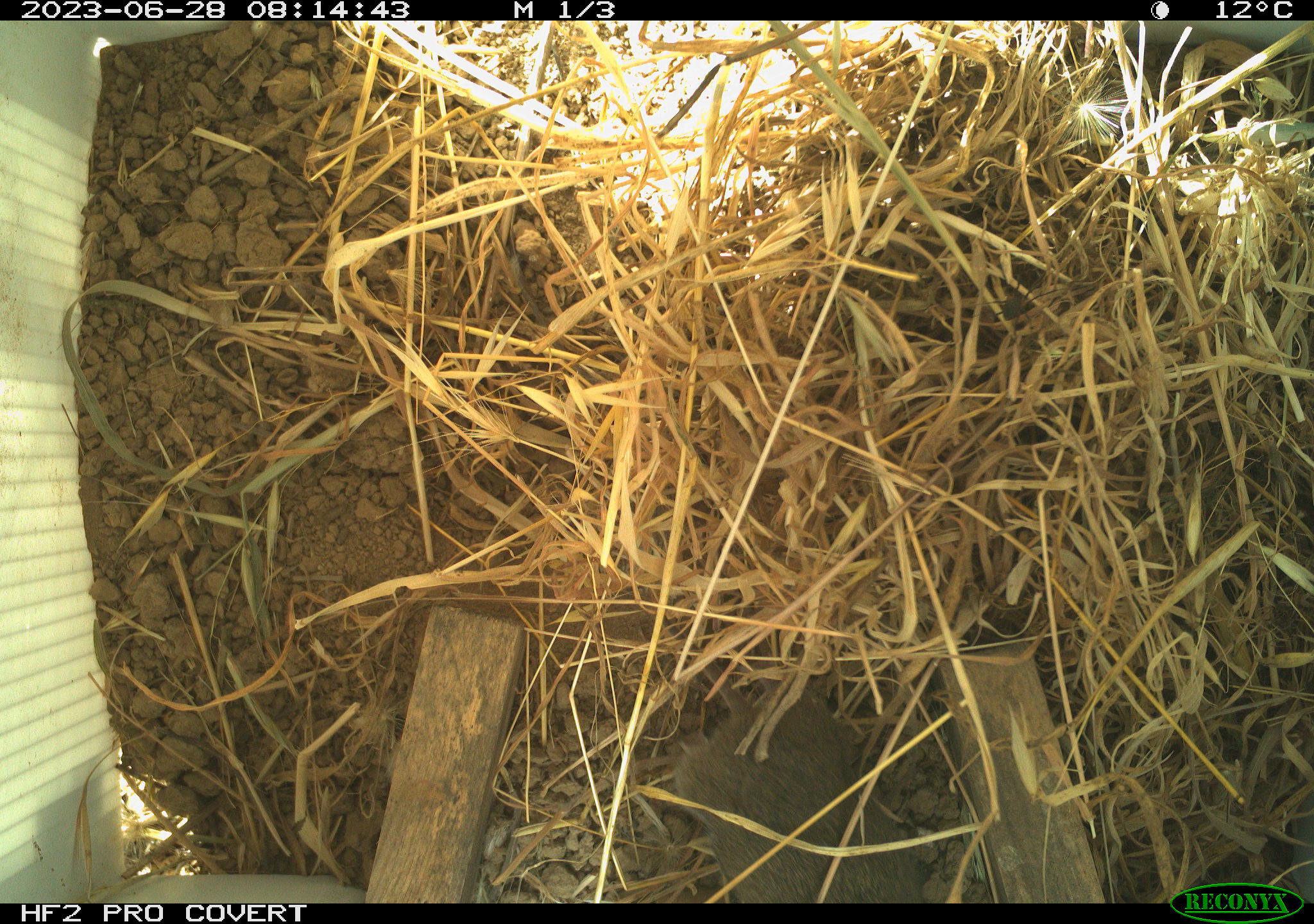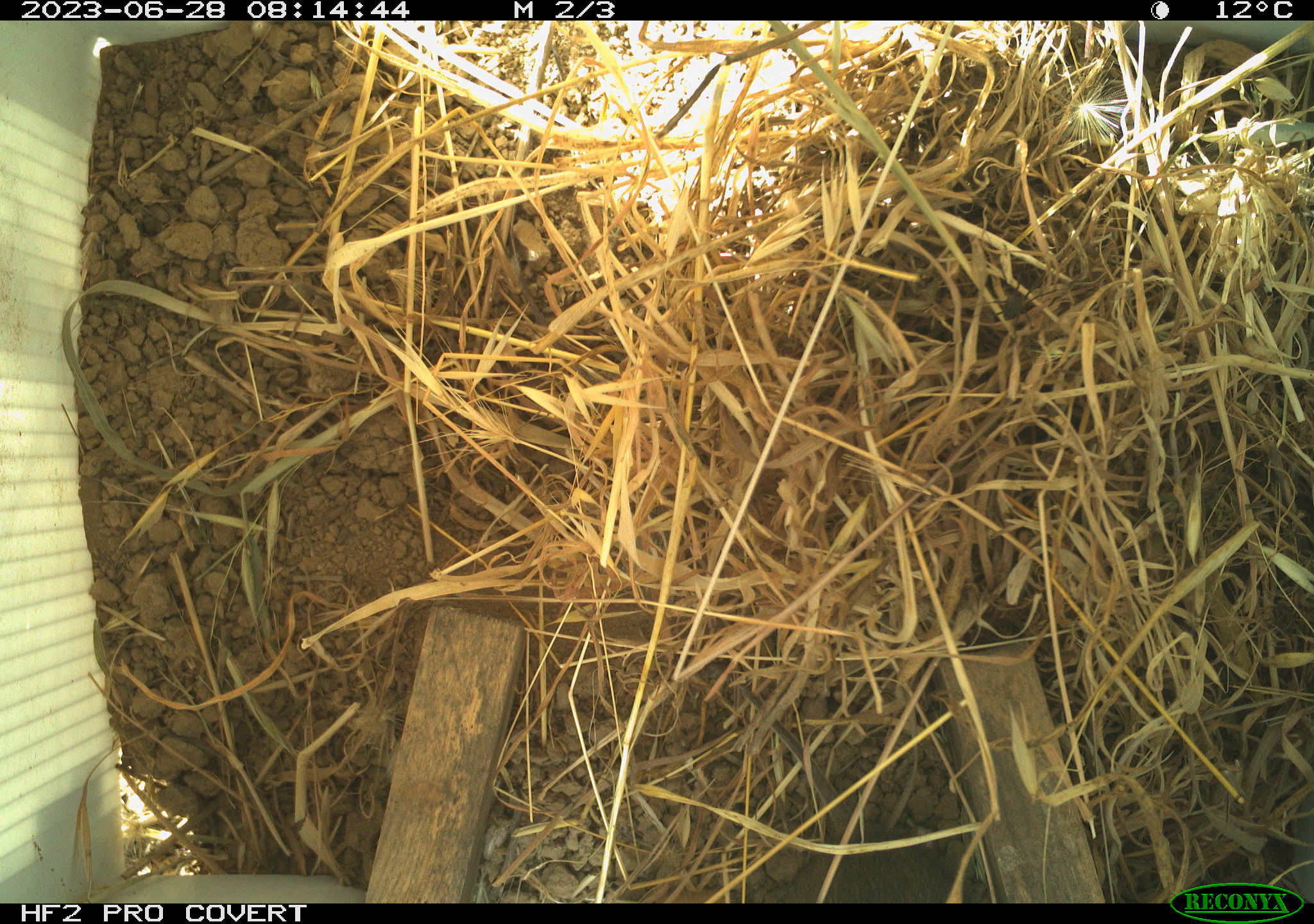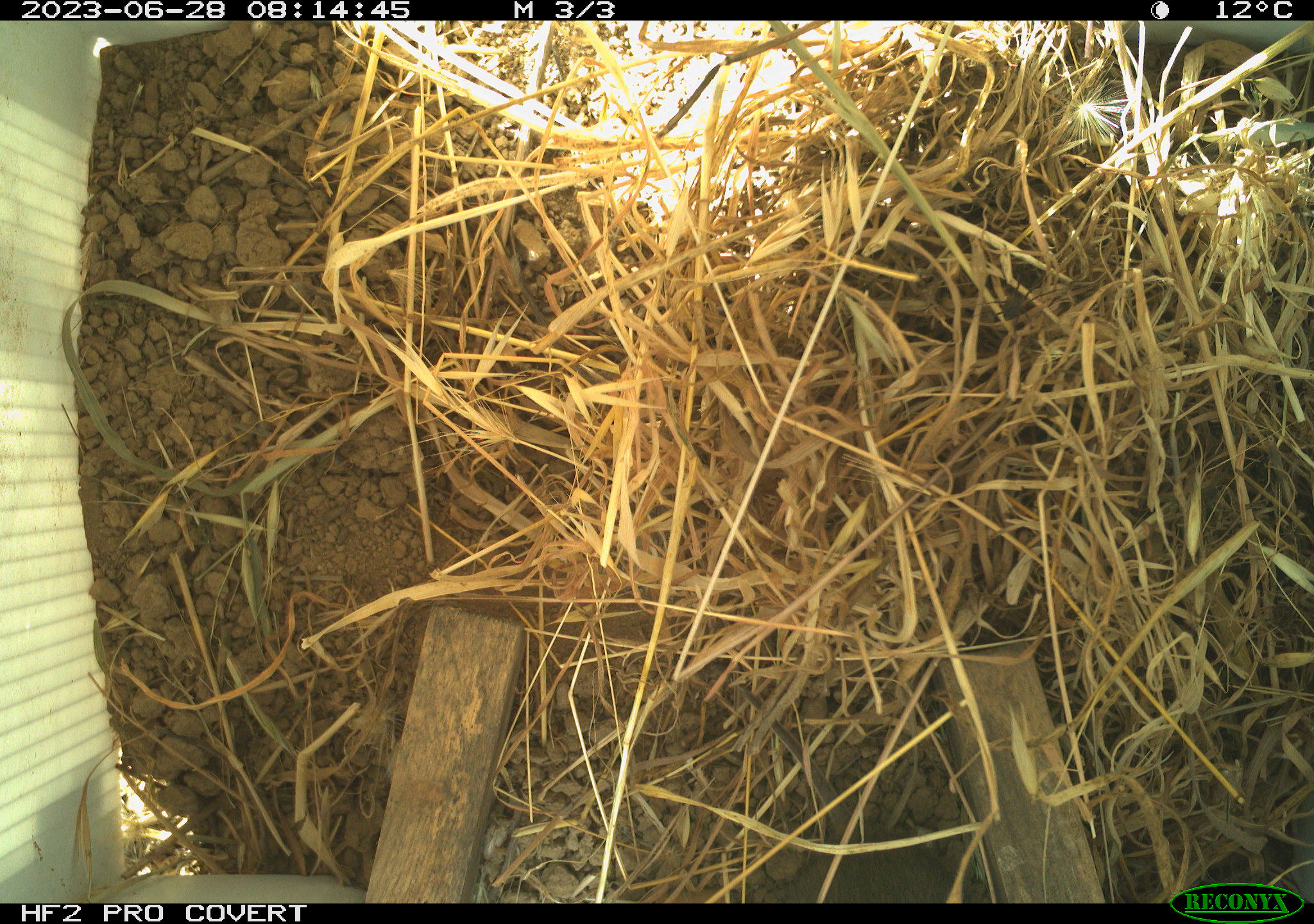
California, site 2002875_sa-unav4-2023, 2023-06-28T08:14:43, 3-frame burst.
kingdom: Animalia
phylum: Chordata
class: Mammalia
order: Rodentia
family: Cricetidae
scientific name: Arvicolinae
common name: voles, lemmings, and muskrats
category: arvicolinae subfamily